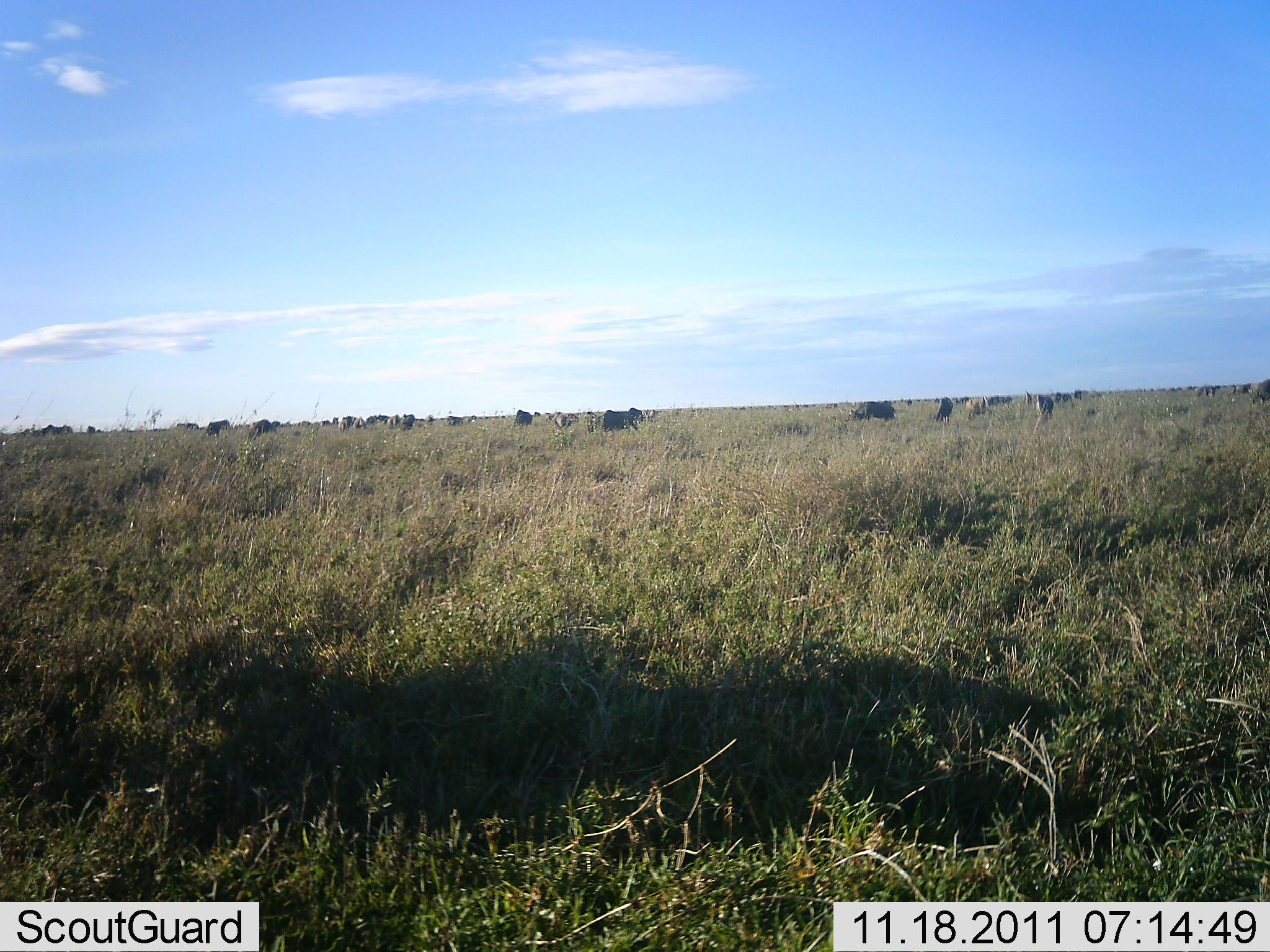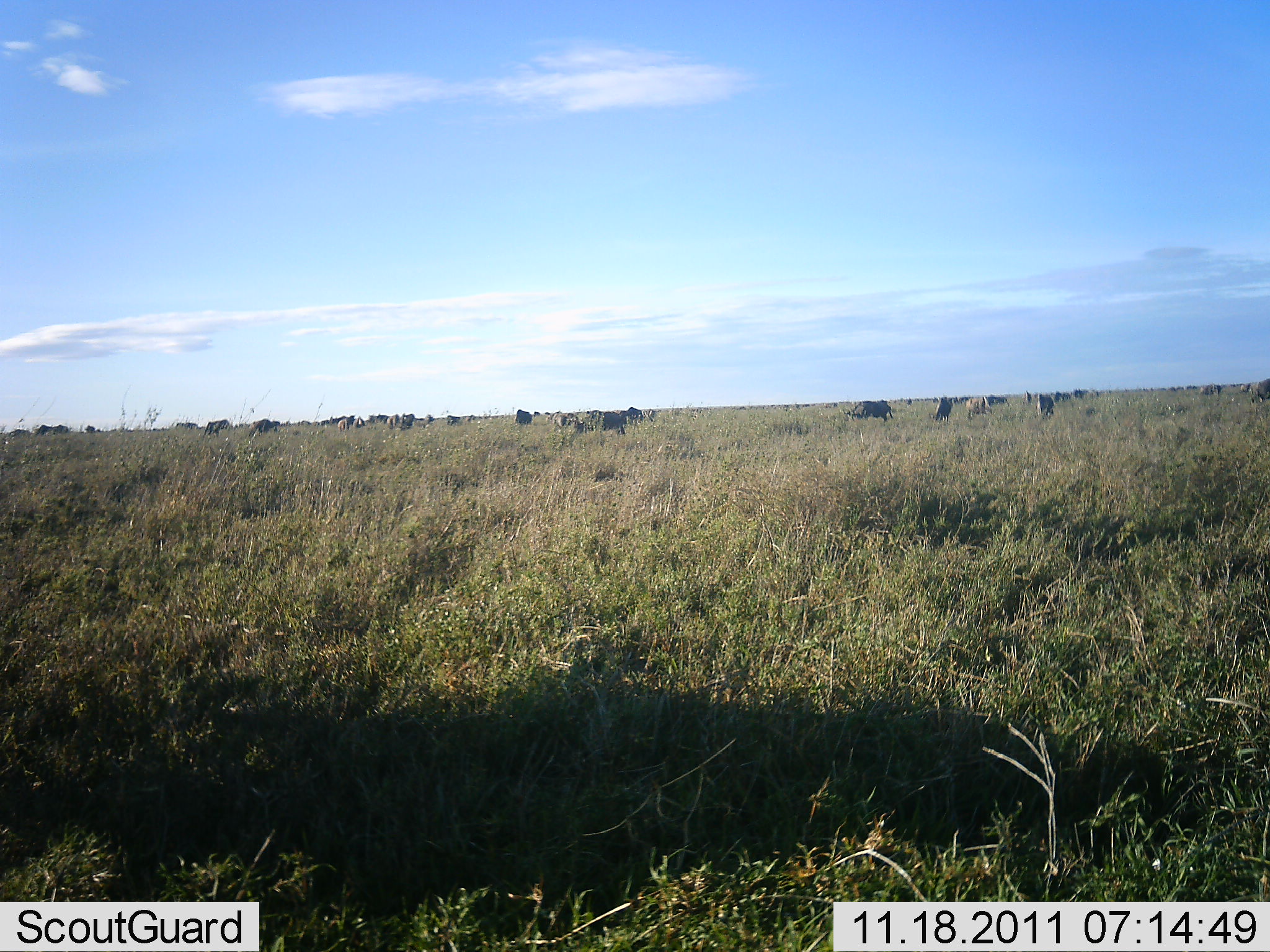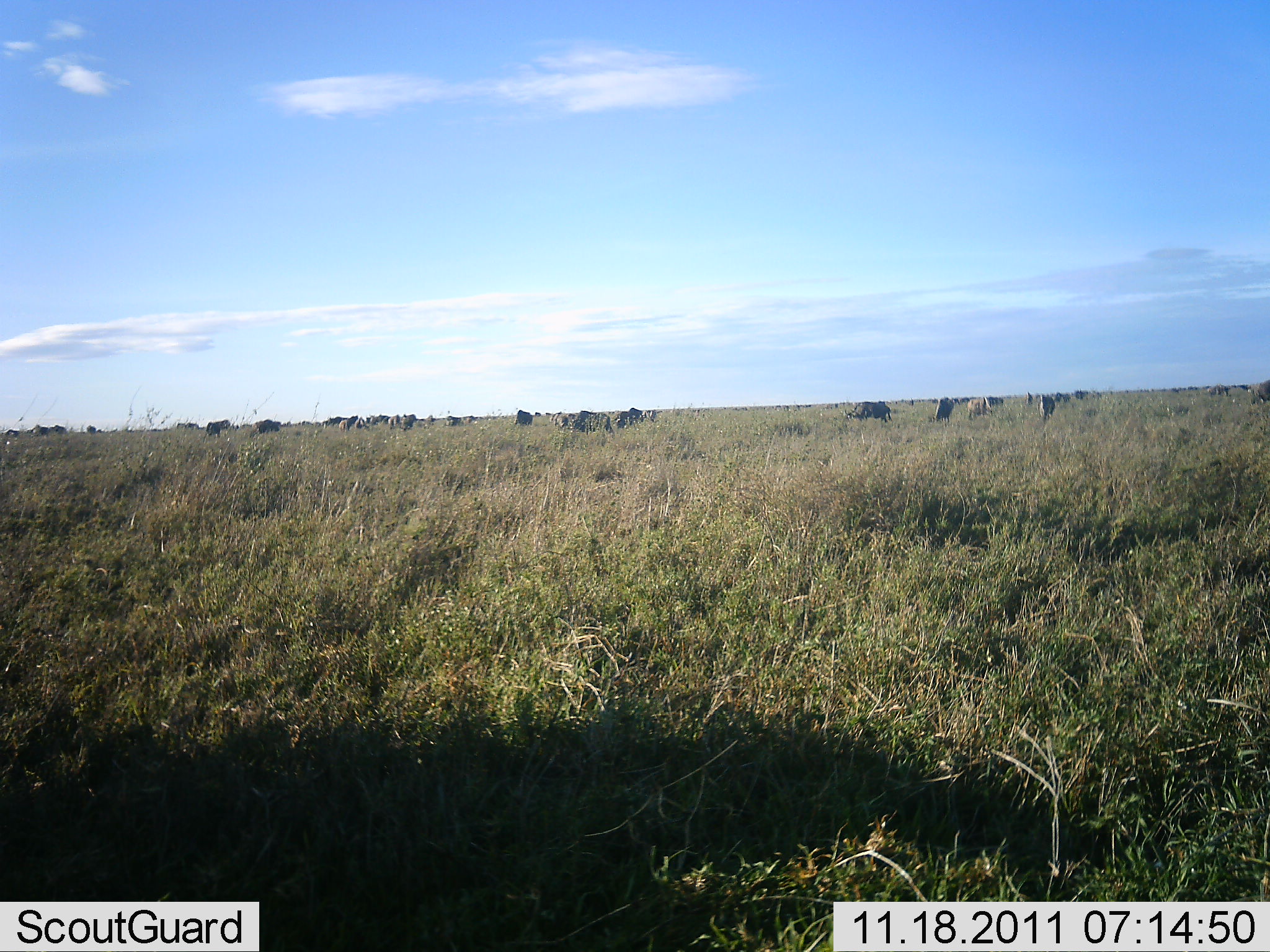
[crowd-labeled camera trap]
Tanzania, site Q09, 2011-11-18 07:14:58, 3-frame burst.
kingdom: Animalia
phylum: Chordata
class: Mammalia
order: Artiodactyla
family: Bovidae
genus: Connochaetes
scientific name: Connochaetes taurinus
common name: blue wildebeest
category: wildebeest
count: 11-50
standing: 44%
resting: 11%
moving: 11%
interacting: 0%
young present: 0%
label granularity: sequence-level